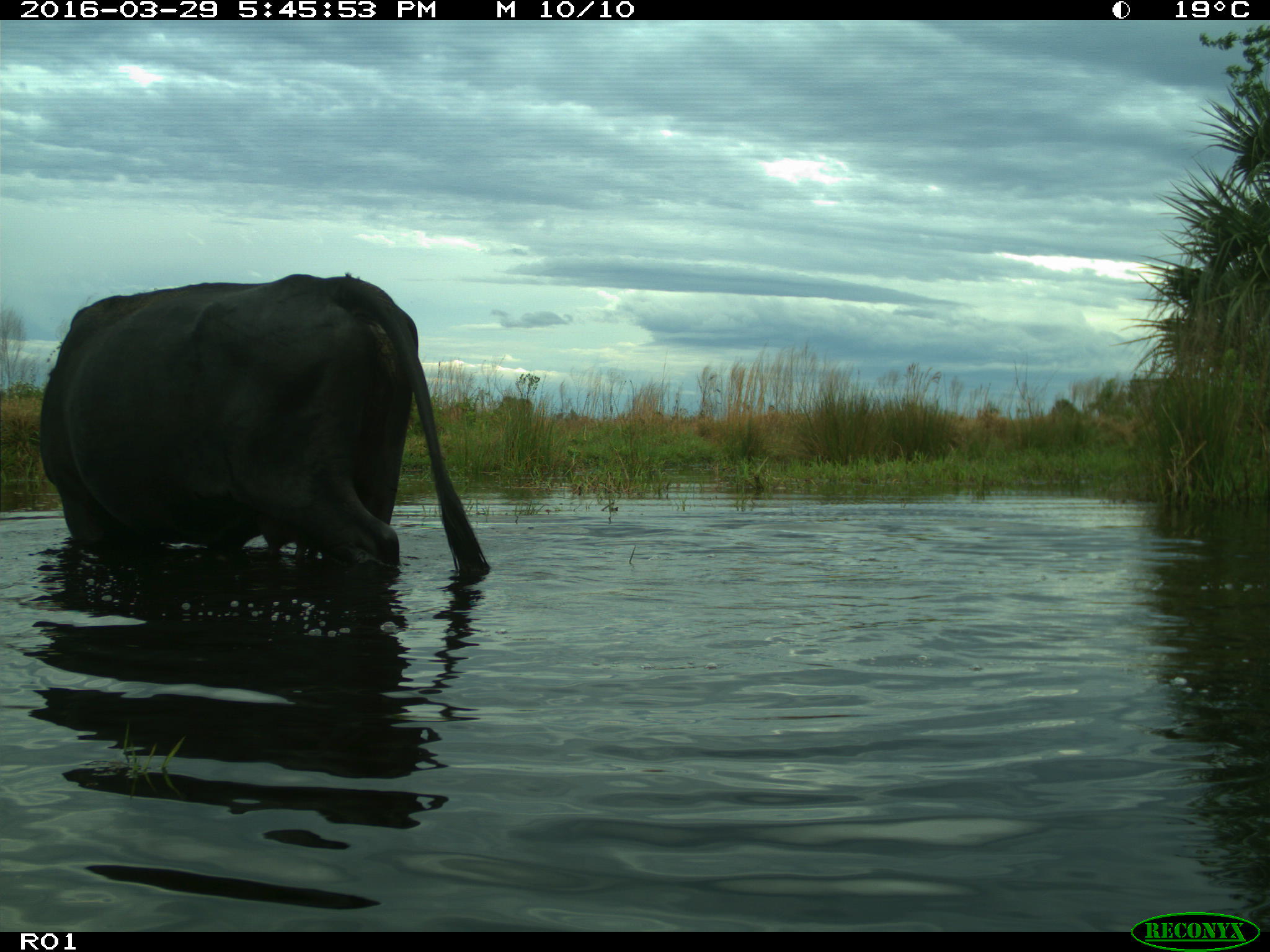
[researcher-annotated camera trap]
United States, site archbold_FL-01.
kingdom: Animalia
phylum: Chordata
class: Mammalia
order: Artiodactyla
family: Bovidae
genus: Bos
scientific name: Bos taurus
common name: domestic cow